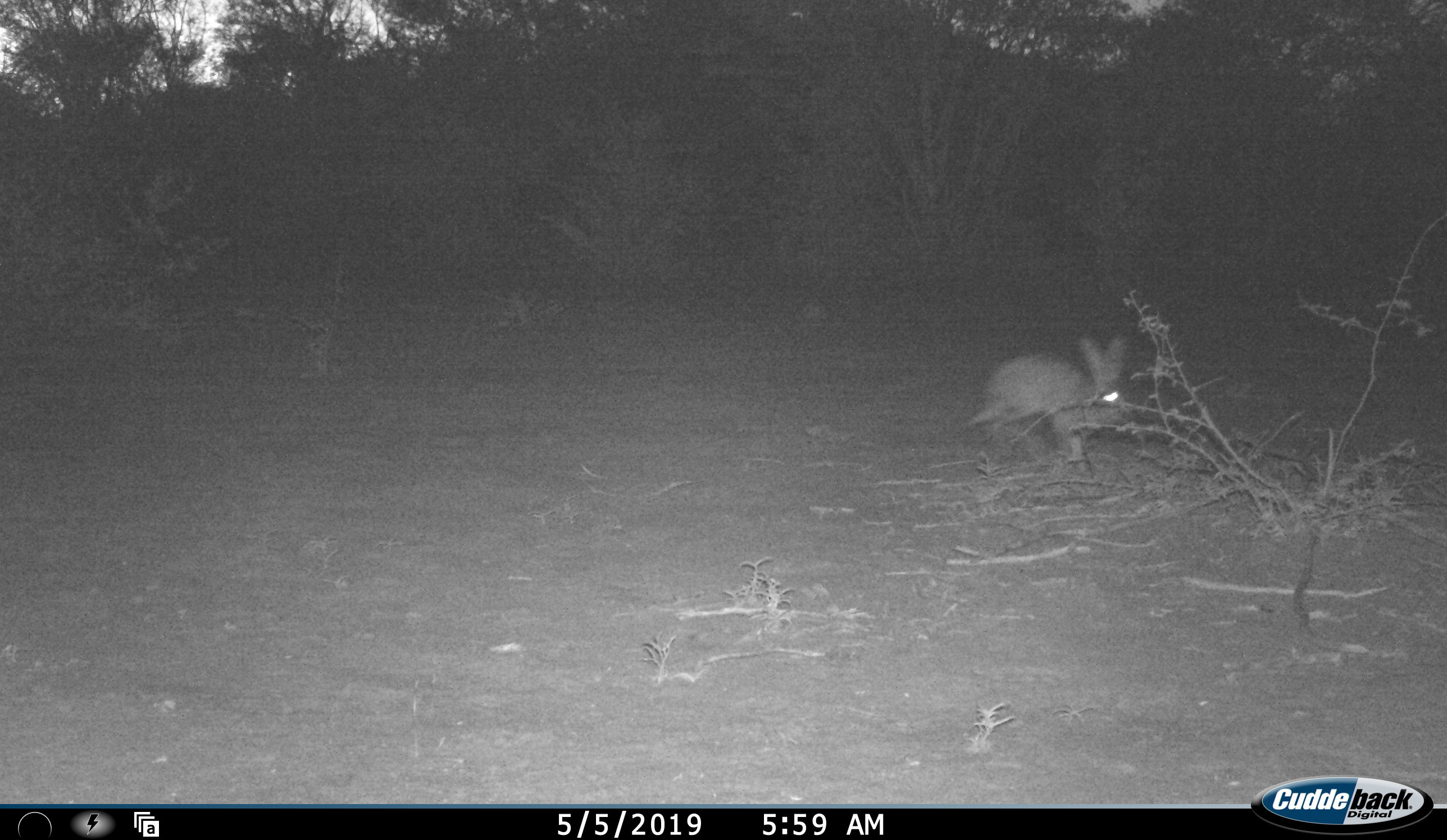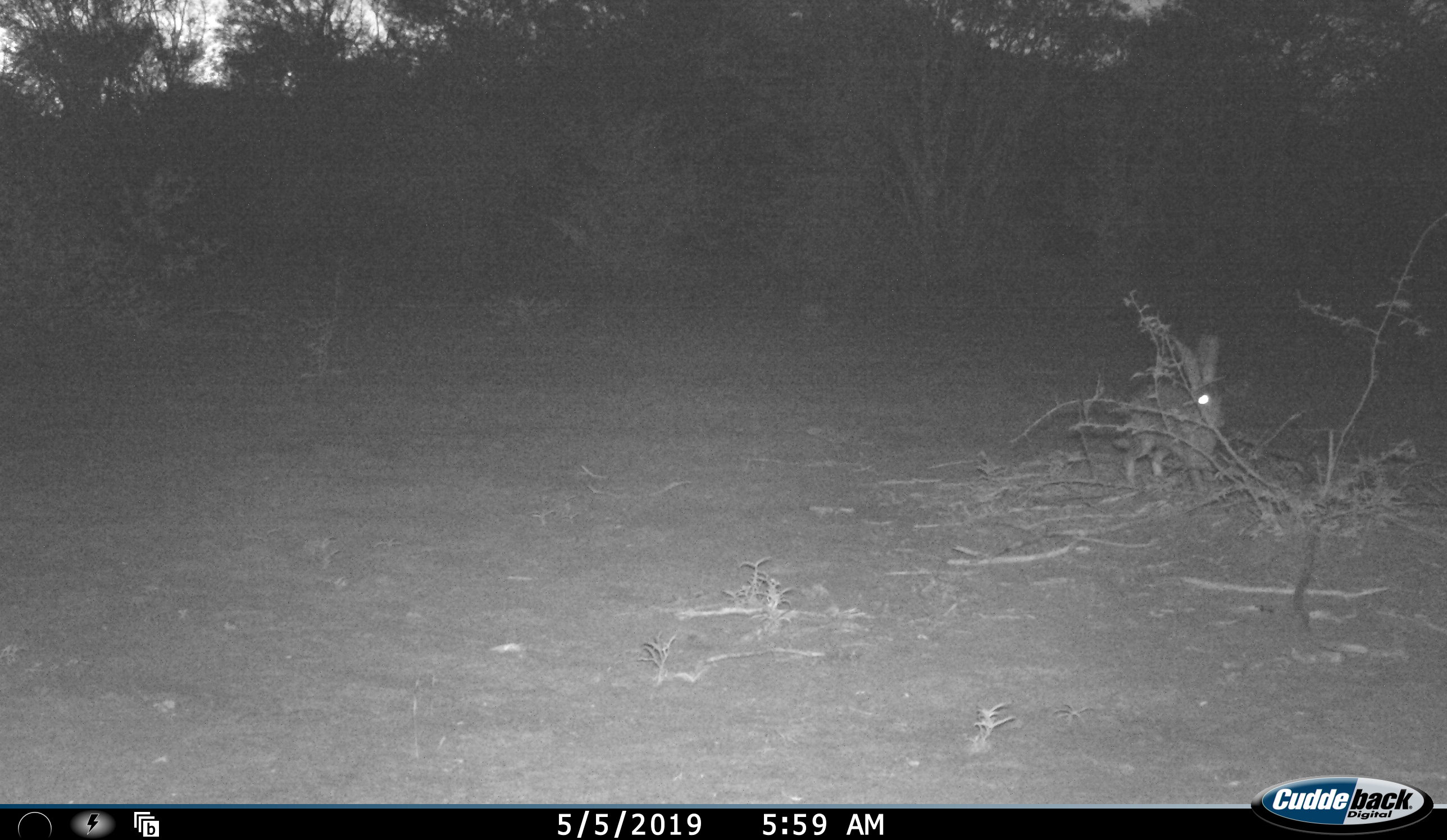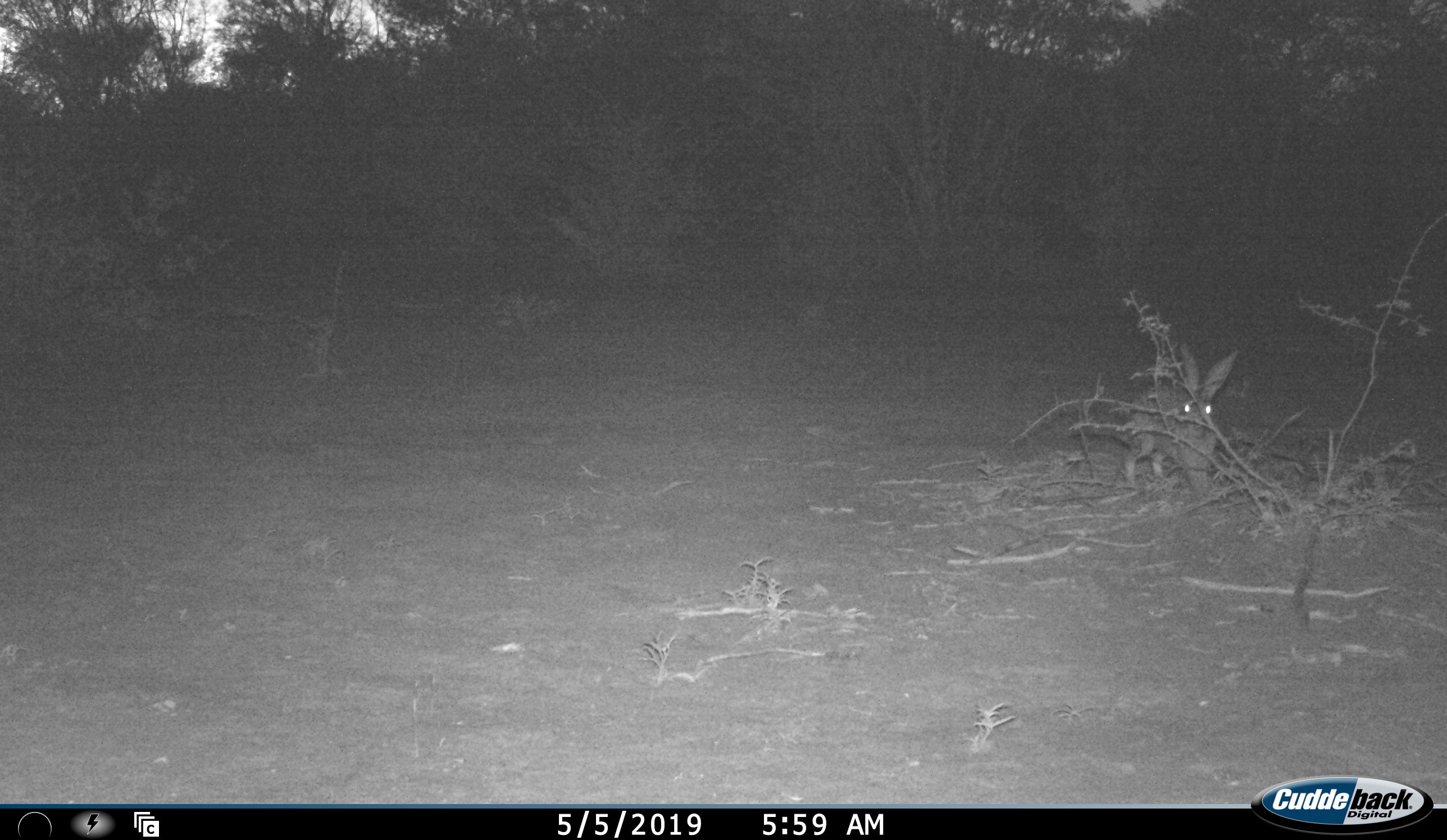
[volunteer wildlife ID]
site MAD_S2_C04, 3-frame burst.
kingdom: Animalia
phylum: Chordata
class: Mammalia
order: Lagomorpha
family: Leporidae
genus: Lepus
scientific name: Lepus capensis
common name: cape hare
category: harecape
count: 1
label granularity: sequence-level